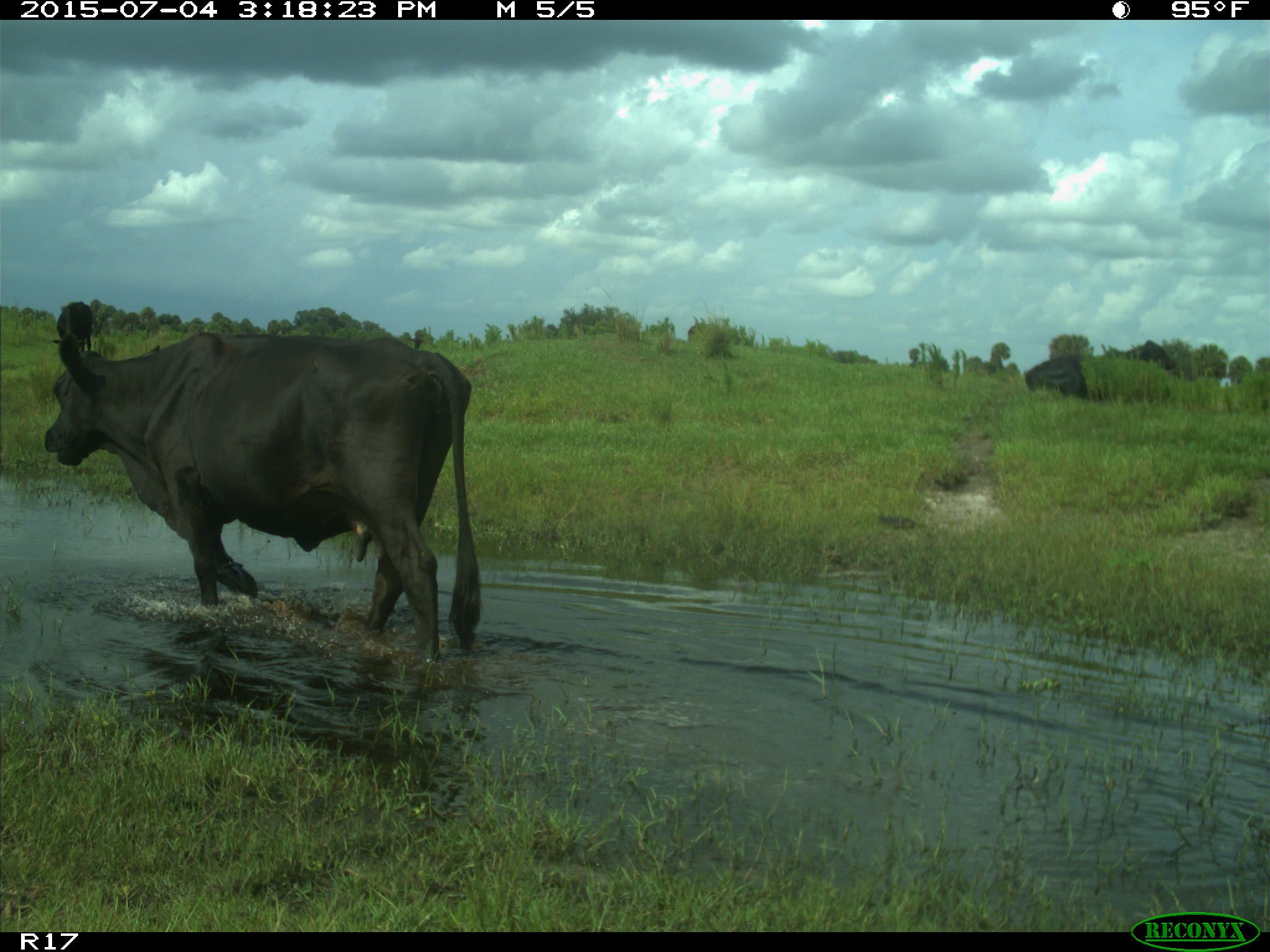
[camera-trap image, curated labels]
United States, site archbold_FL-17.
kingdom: Animalia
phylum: Chordata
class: Mammalia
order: Artiodactyla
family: Bovidae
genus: Bos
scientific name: Bos taurus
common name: domestic cow